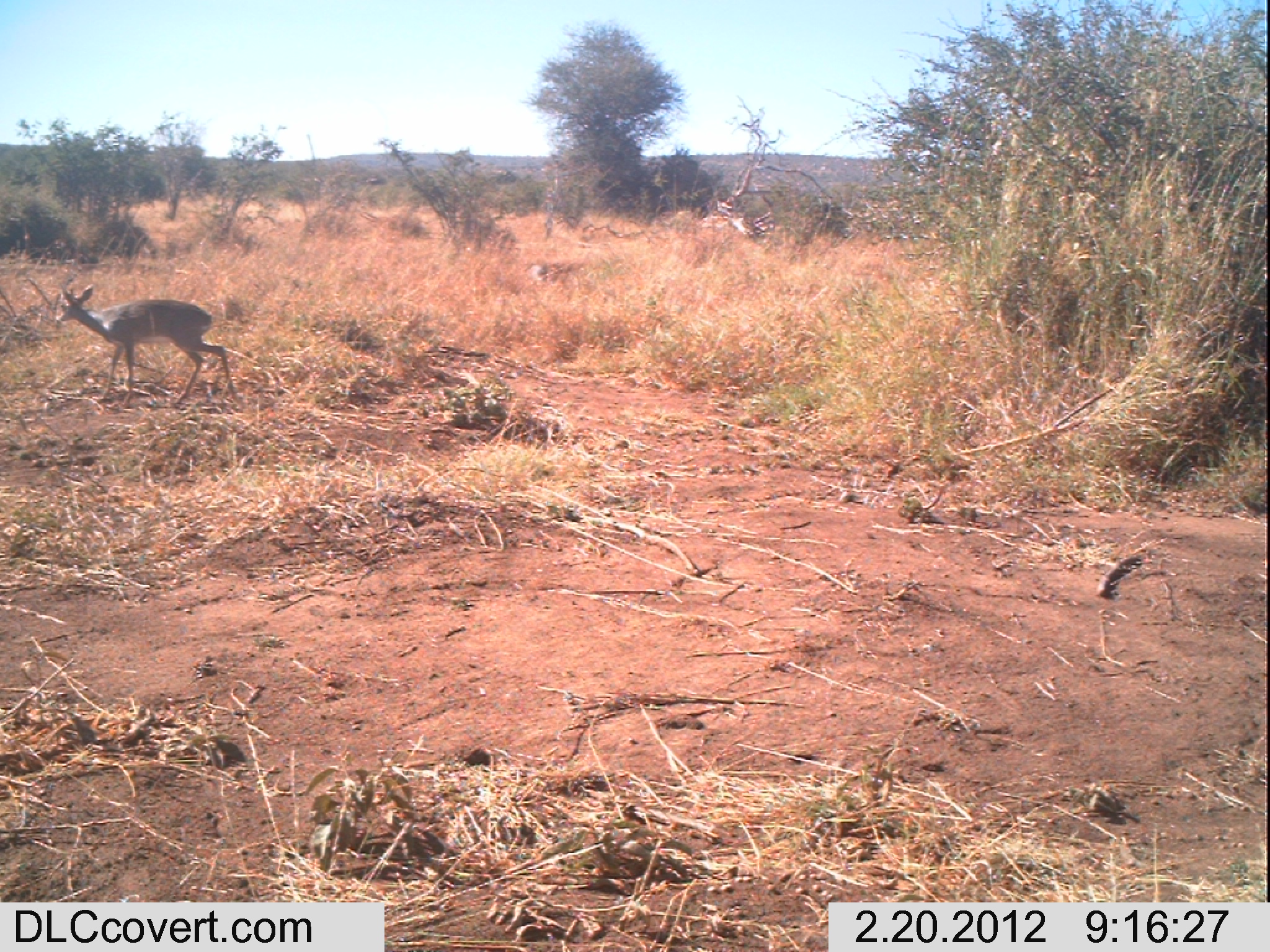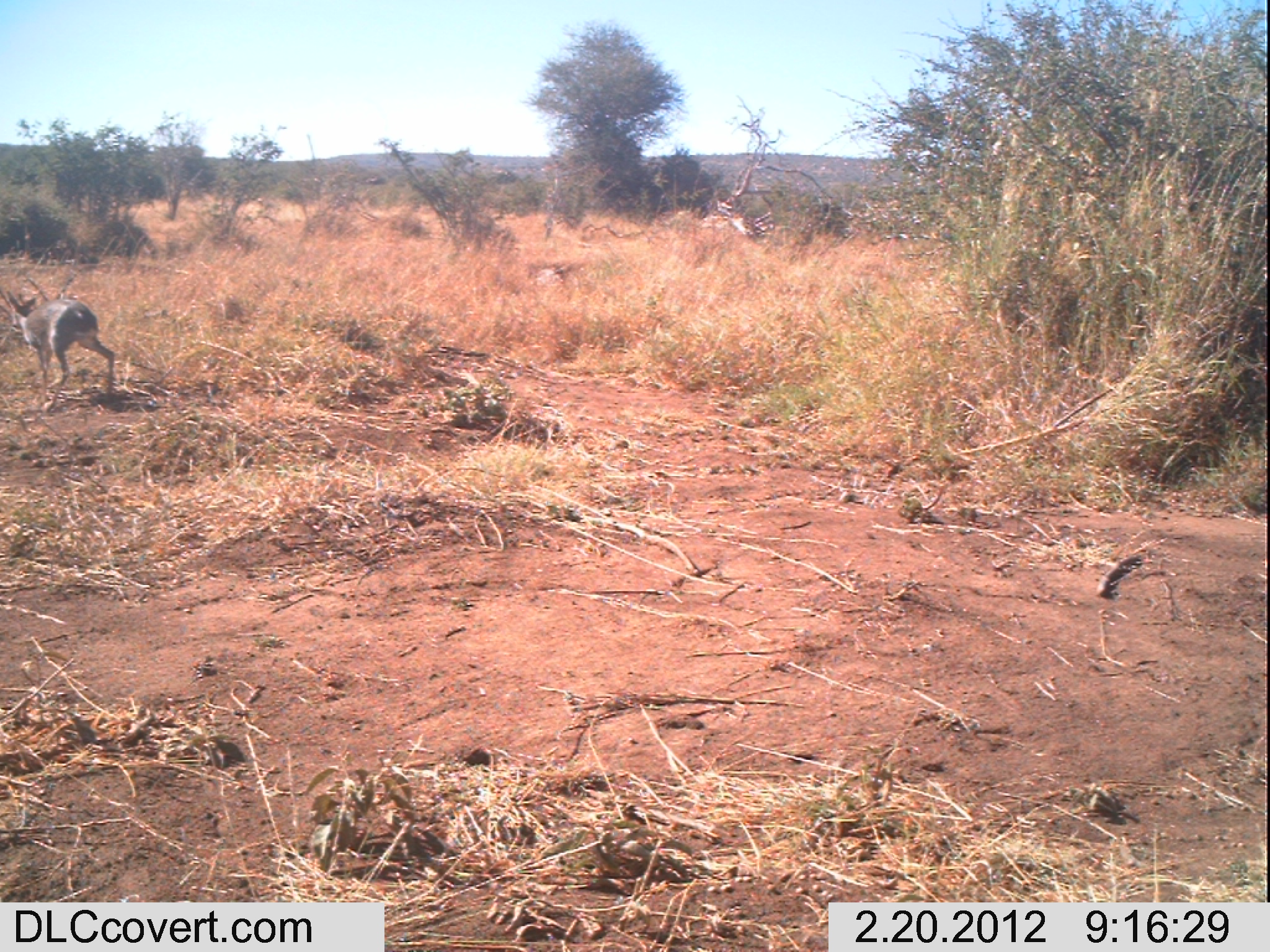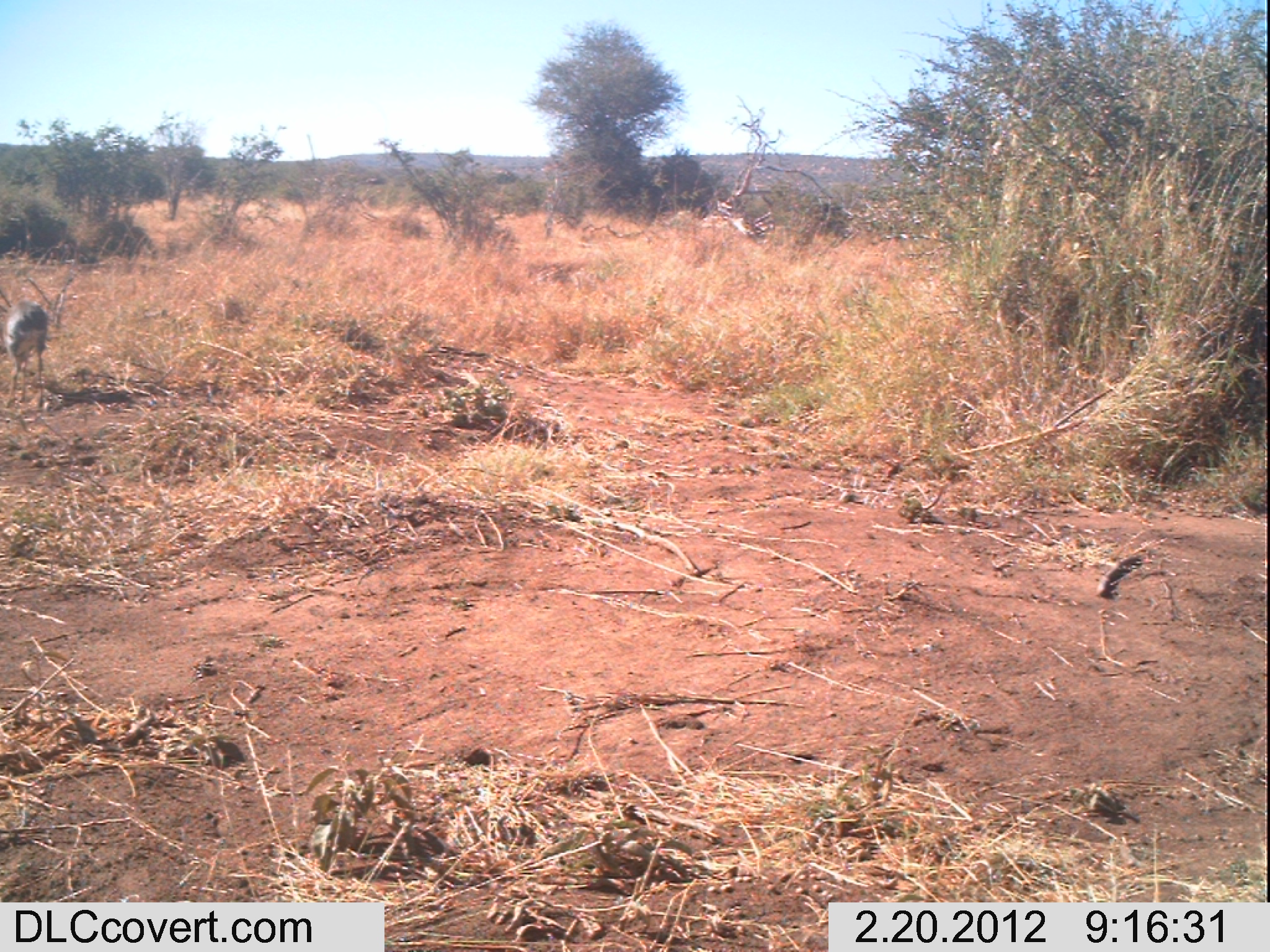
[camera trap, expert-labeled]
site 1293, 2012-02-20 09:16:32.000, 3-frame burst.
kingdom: Animalia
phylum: Chordata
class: Mammalia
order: Artiodactyla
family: Bovidae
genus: Madoqua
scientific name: Madoqua guentheri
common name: günther's dik-dik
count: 2